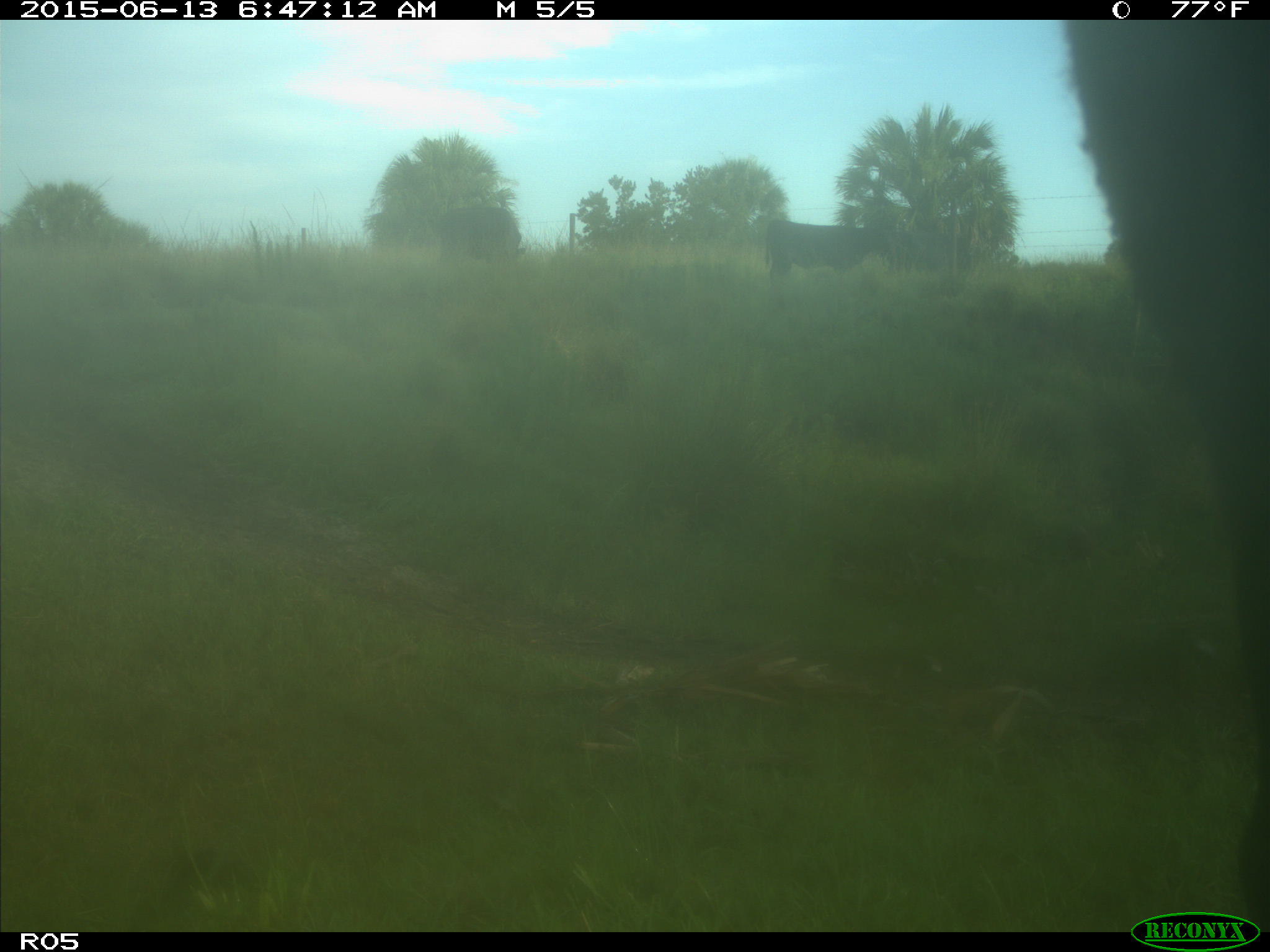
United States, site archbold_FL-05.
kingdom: Animalia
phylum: Chordata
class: Mammalia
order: Artiodactyla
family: Bovidae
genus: Bos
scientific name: Bos taurus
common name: domestic cow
Bos taurus (domestic cow).